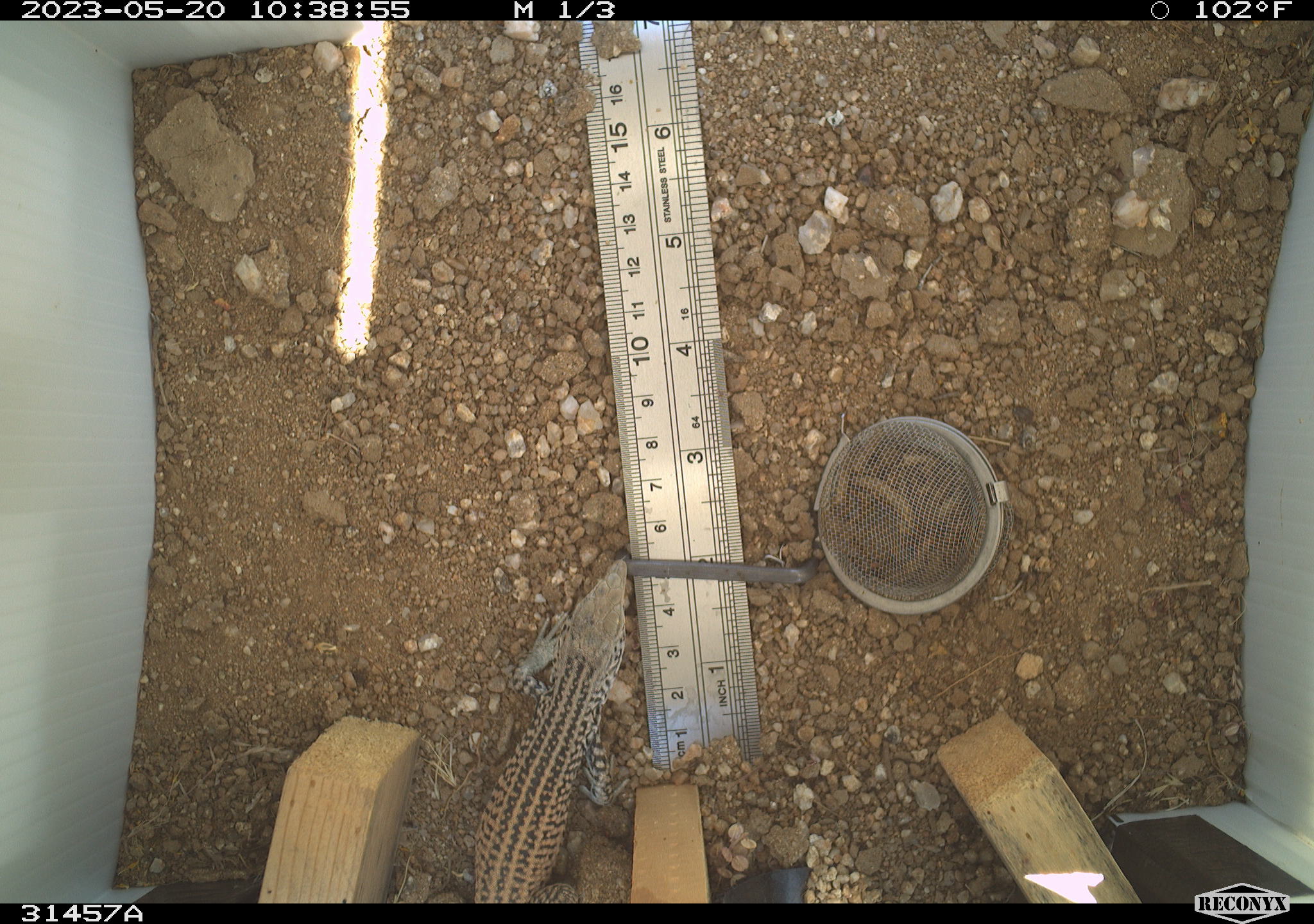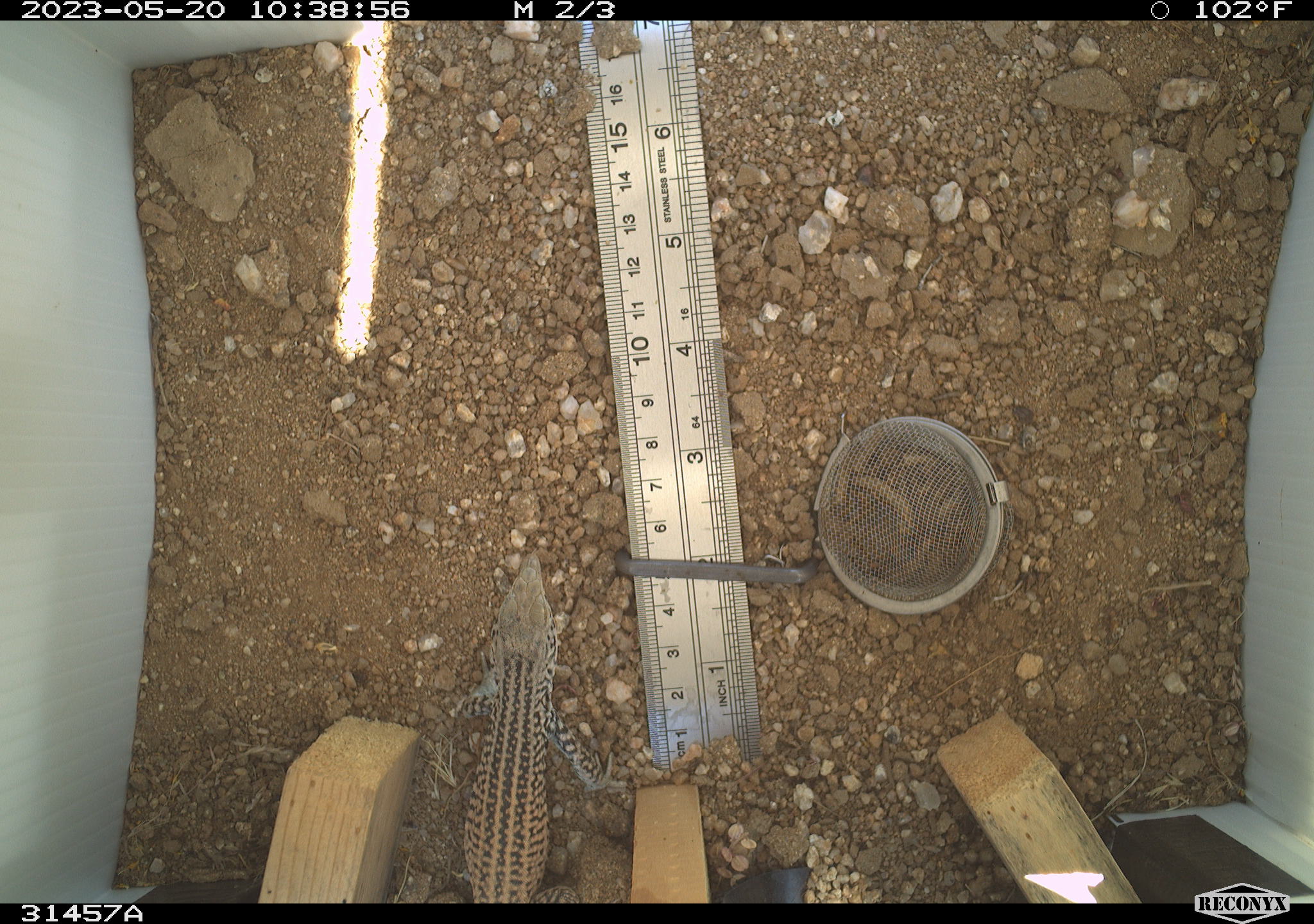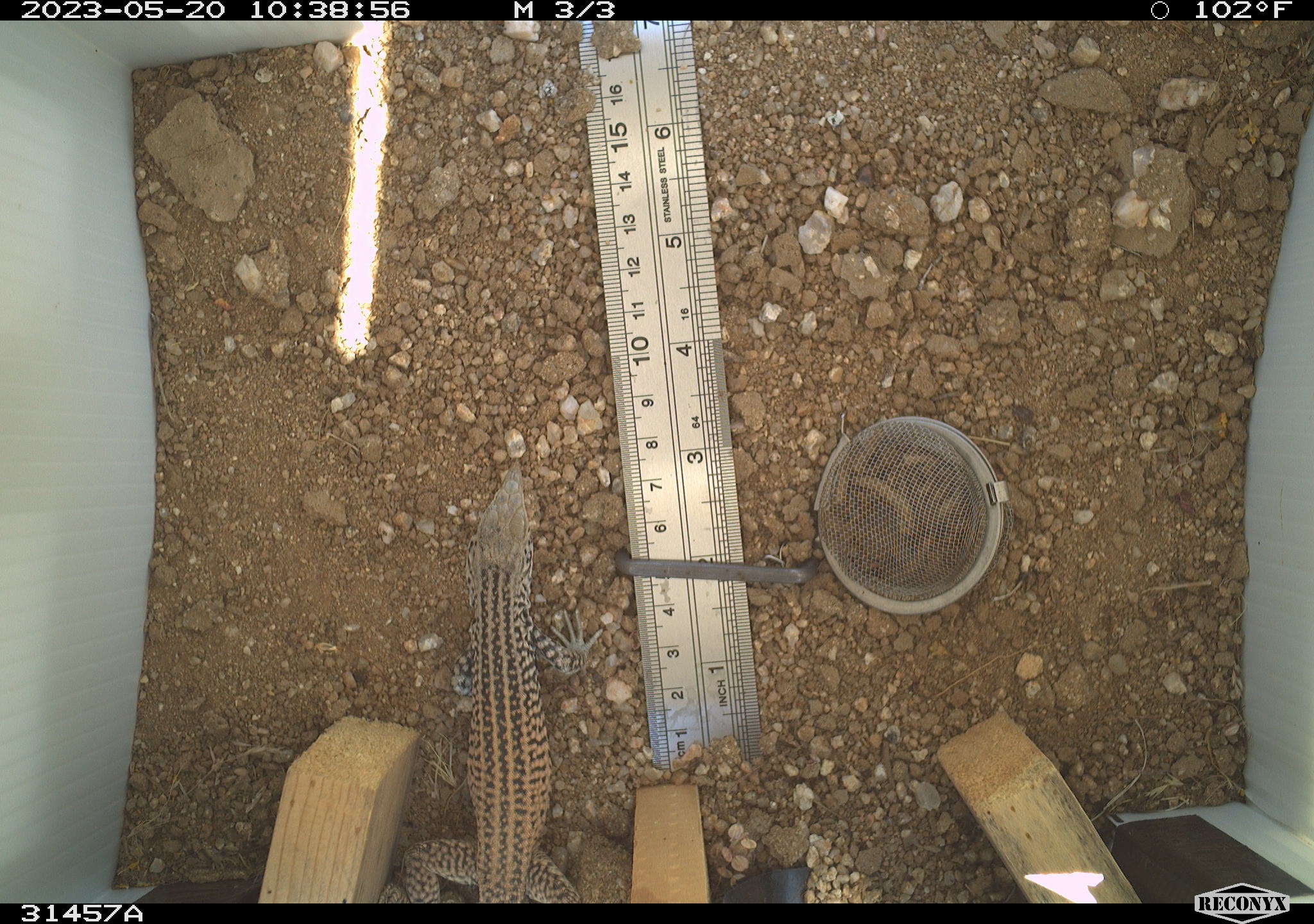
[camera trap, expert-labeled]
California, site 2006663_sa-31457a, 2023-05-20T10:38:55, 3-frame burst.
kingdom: Animalia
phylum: Chordata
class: Reptilia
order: Squamata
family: Teiidae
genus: Aspidoscelis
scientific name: Aspidoscelis tigris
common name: western whiptail